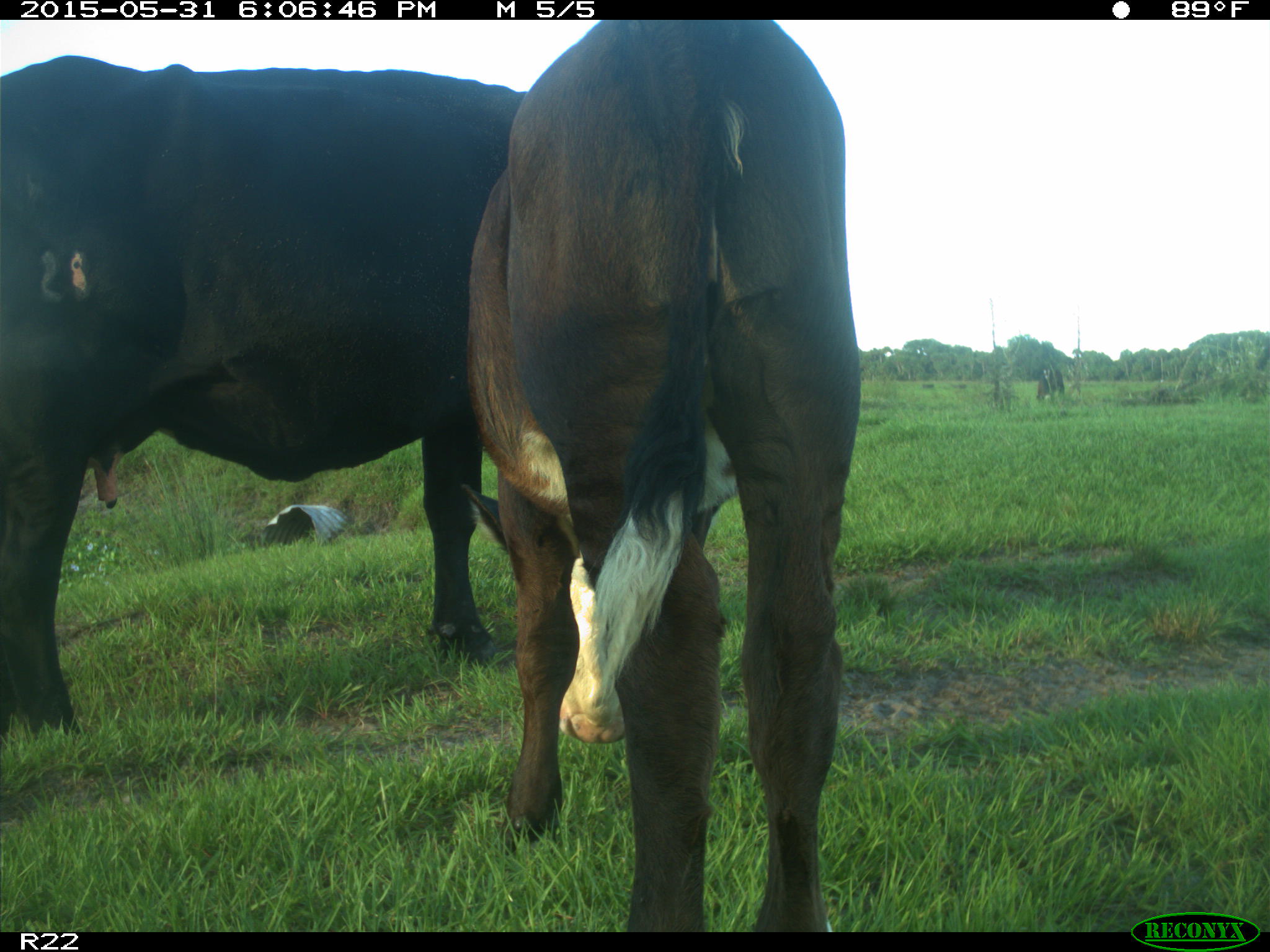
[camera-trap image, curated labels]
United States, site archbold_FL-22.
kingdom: Animalia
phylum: Chordata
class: Mammalia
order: Artiodactyla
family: Bovidae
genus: Bos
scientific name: Bos taurus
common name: domestic cow